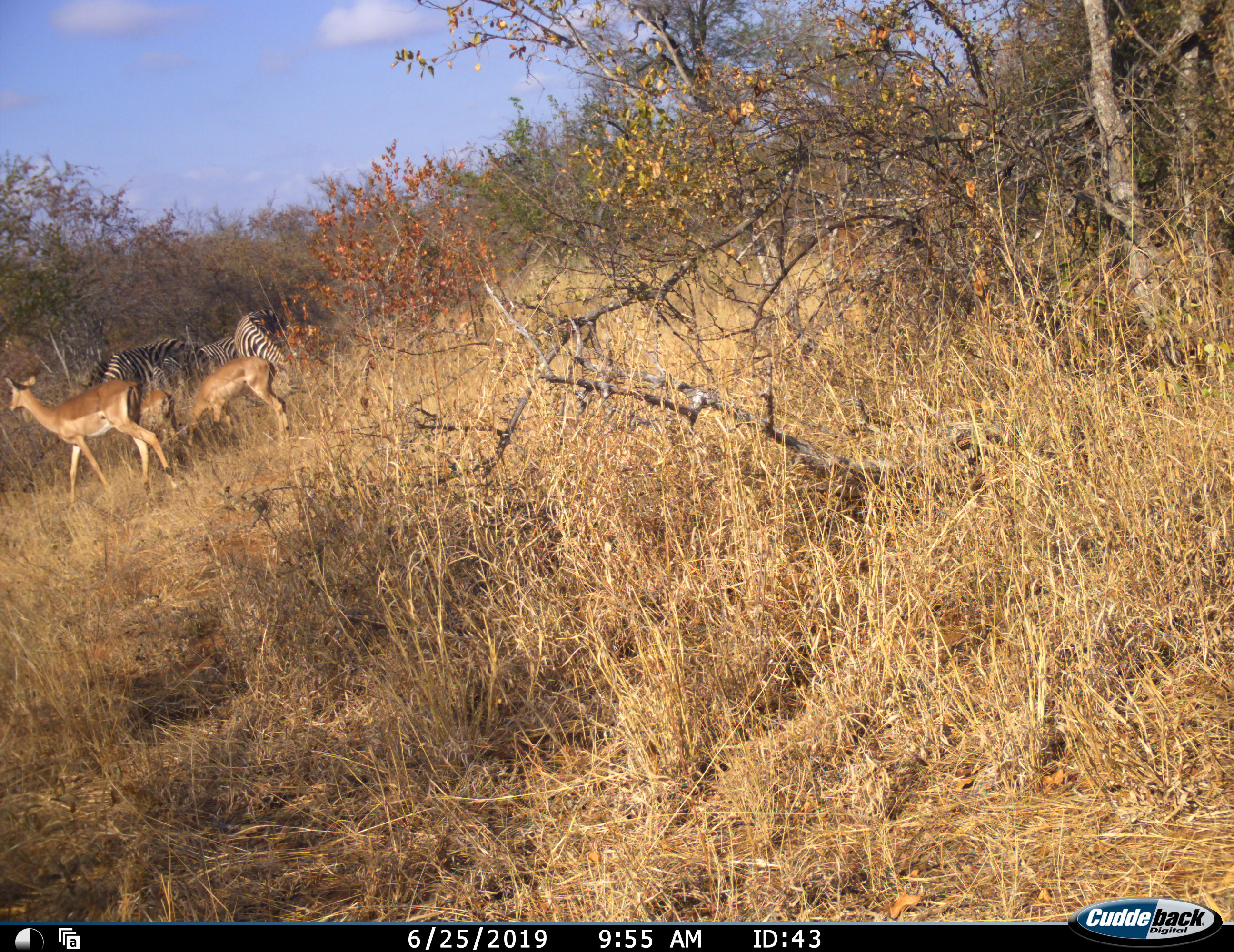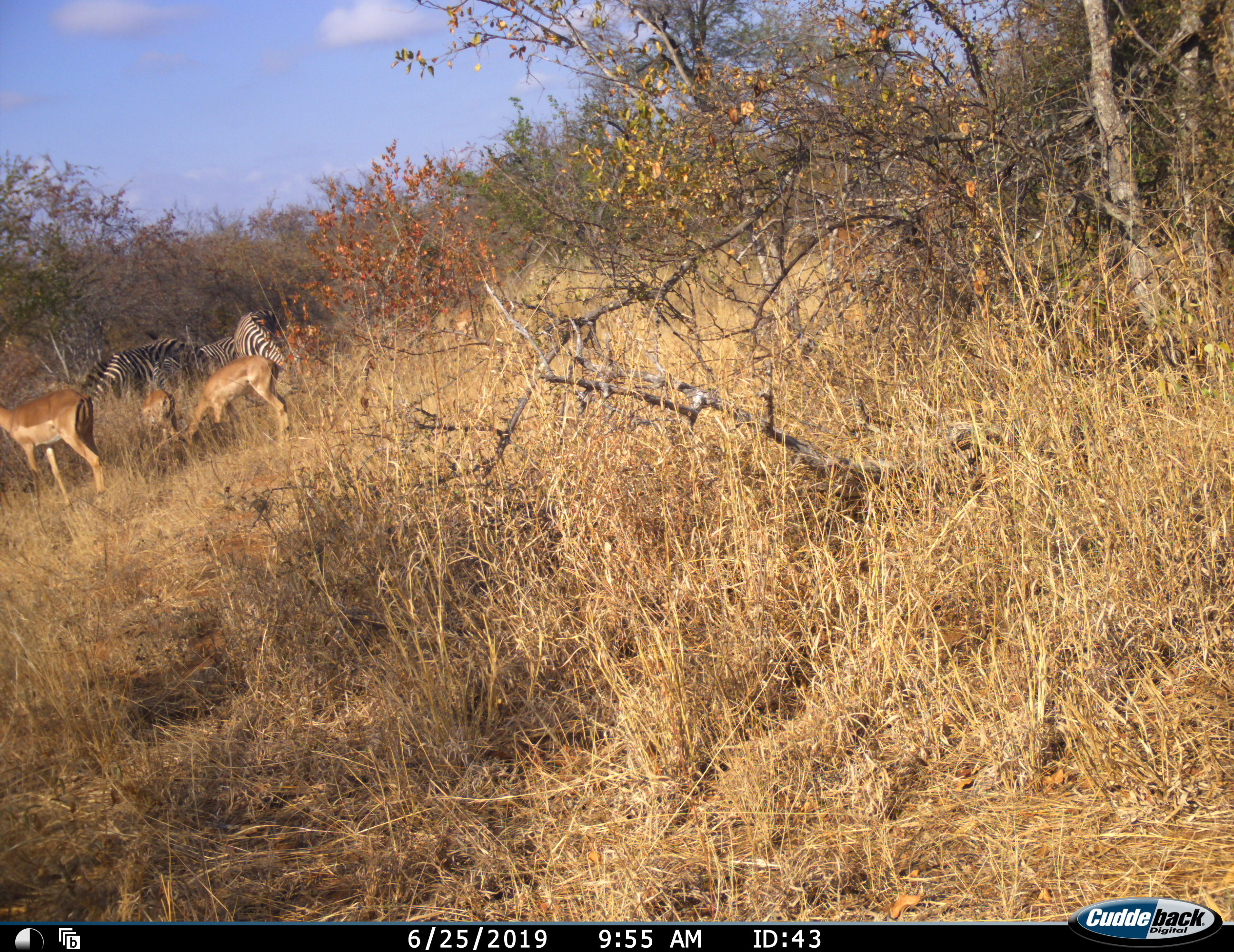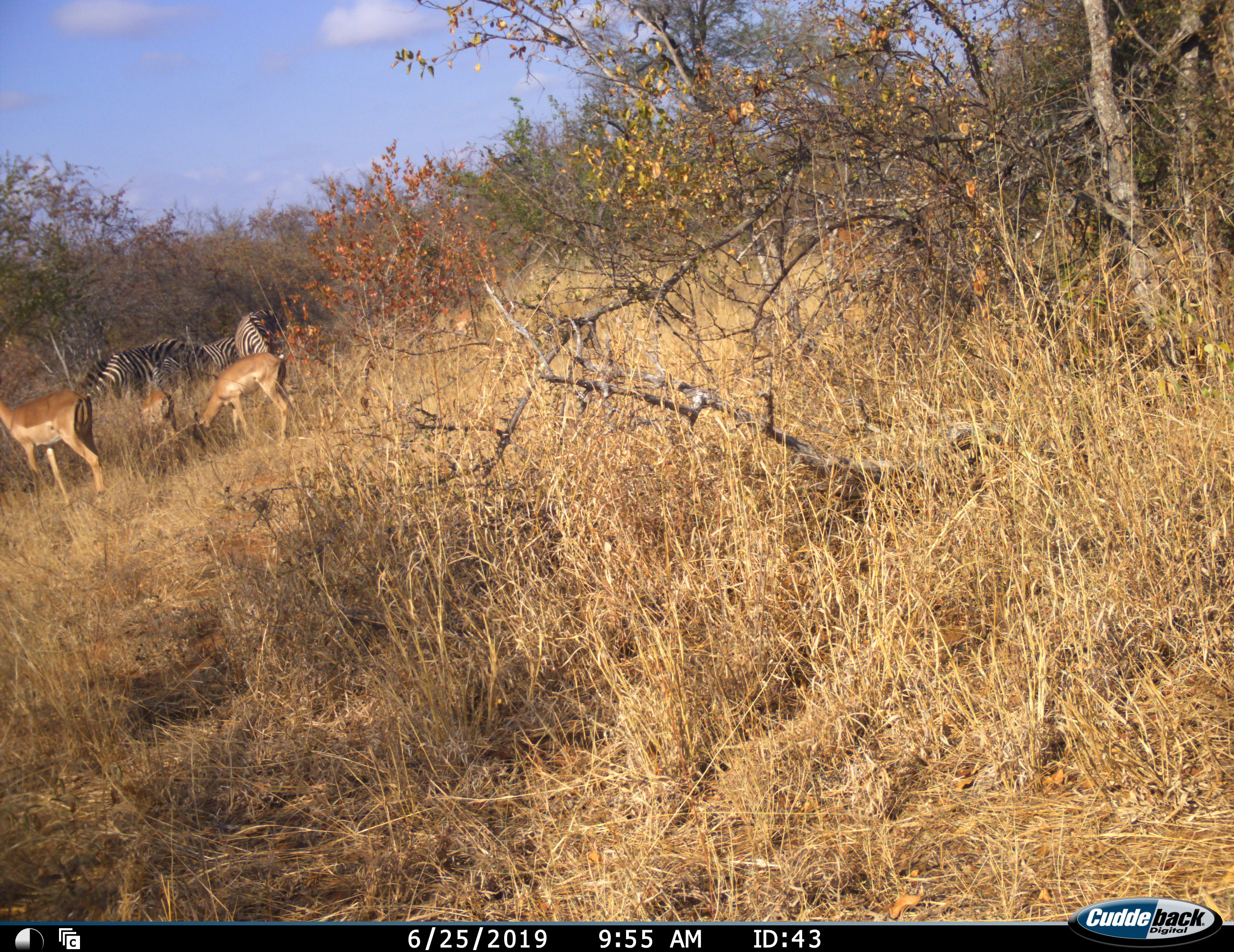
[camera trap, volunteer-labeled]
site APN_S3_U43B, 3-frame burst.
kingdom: Animalia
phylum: Chordata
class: Mammalia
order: Artiodactyla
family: Bovidae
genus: Aepyceros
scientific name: Aepyceros melampus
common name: impala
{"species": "impala (Aepyceros melampus)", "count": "3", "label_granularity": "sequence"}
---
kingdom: Animalia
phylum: Chordata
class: Mammalia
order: Perissodactyla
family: Equidae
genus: Equus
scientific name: Equus quagga burchellii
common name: burchell's zebra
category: zebraburchells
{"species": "zebraburchells (burchell's zebra) (Equus quagga burchellii)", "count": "3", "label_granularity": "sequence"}